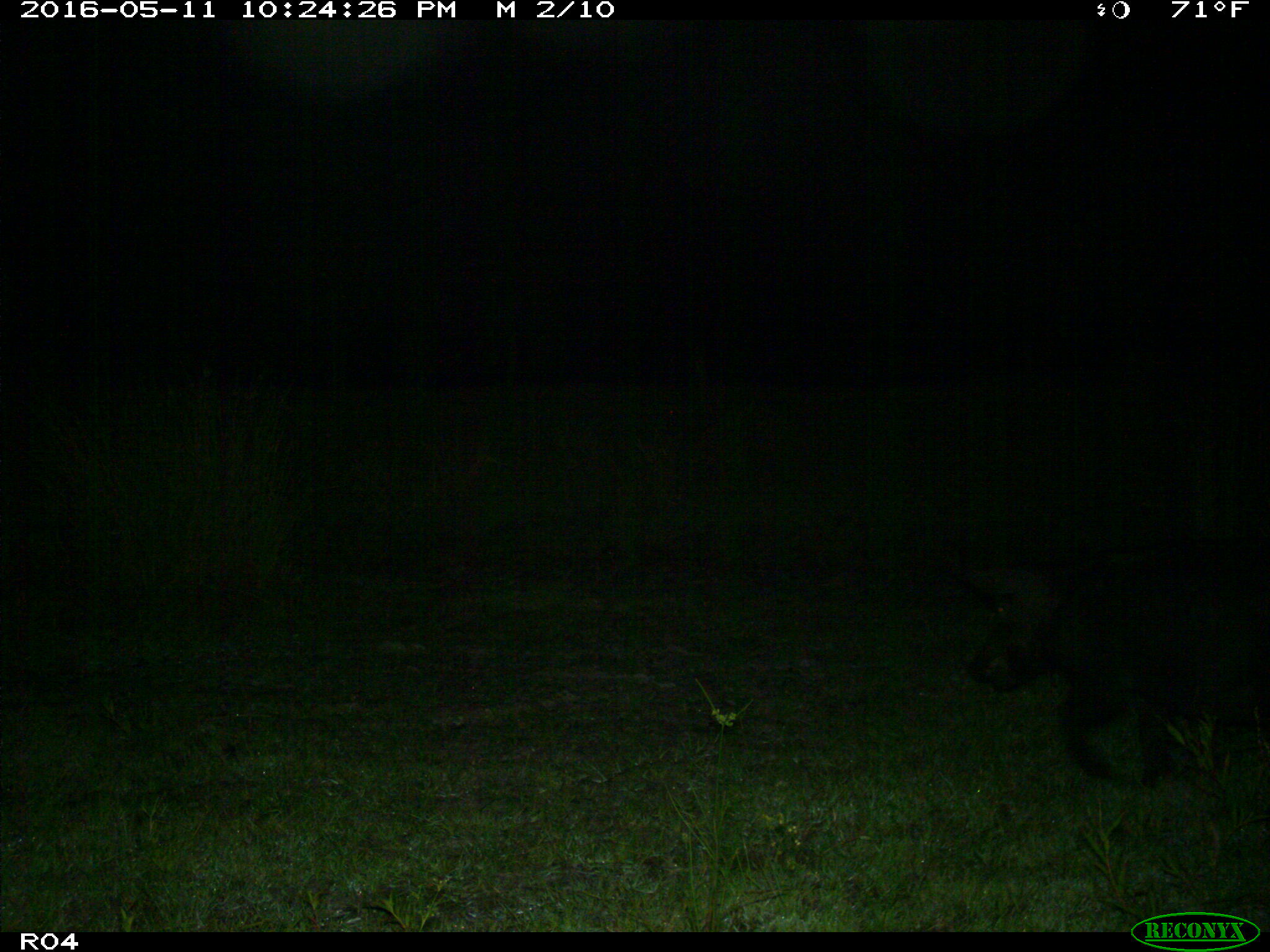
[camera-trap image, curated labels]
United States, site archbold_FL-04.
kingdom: Animalia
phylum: Chordata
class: Mammalia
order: Artiodactyla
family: Suidae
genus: Sus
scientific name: Sus scrofa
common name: wild boar